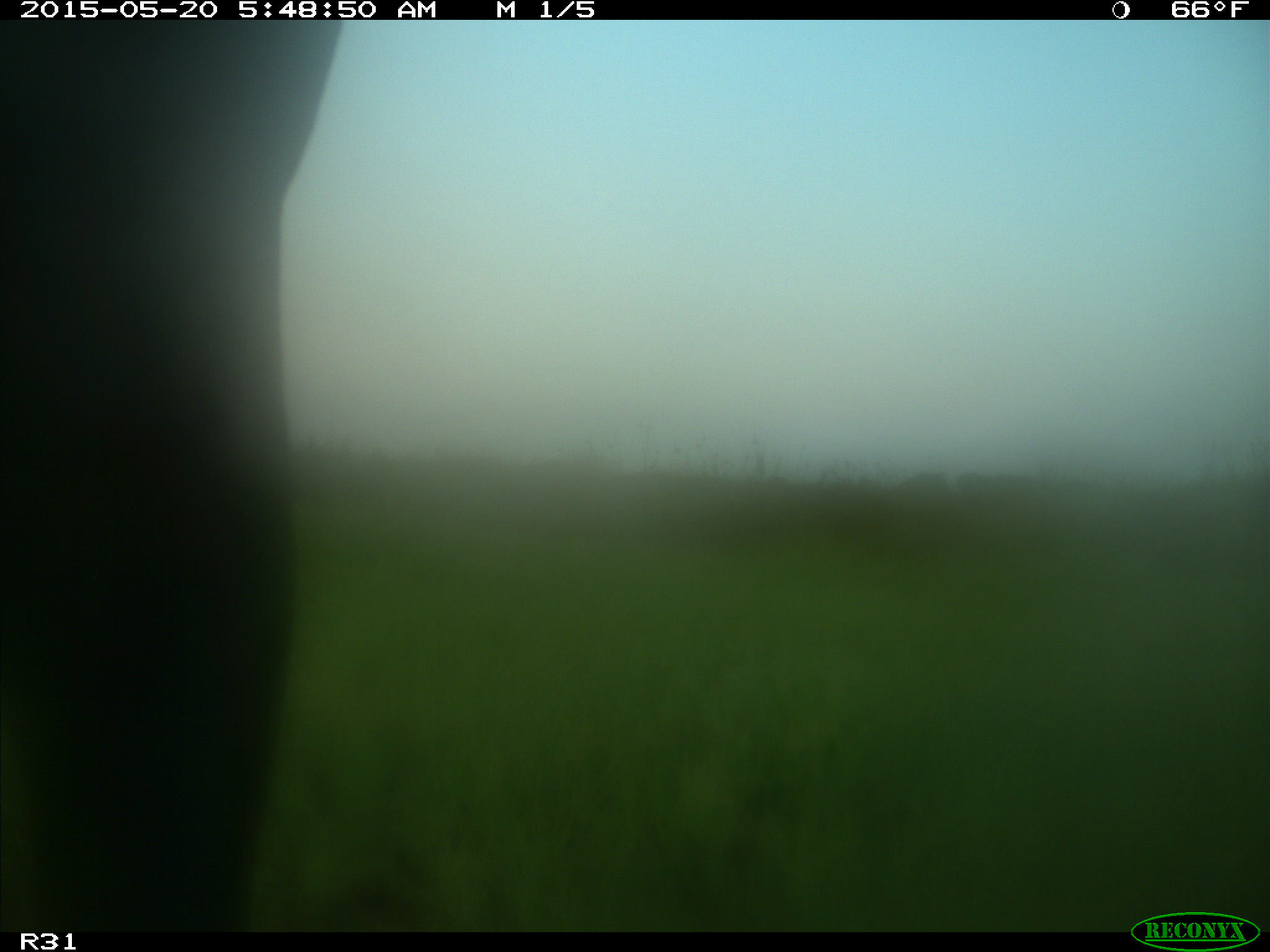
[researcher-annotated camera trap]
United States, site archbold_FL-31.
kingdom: Animalia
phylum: Chordata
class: Mammalia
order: Artiodactyla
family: Bovidae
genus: Bos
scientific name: Bos taurus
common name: domestic cow